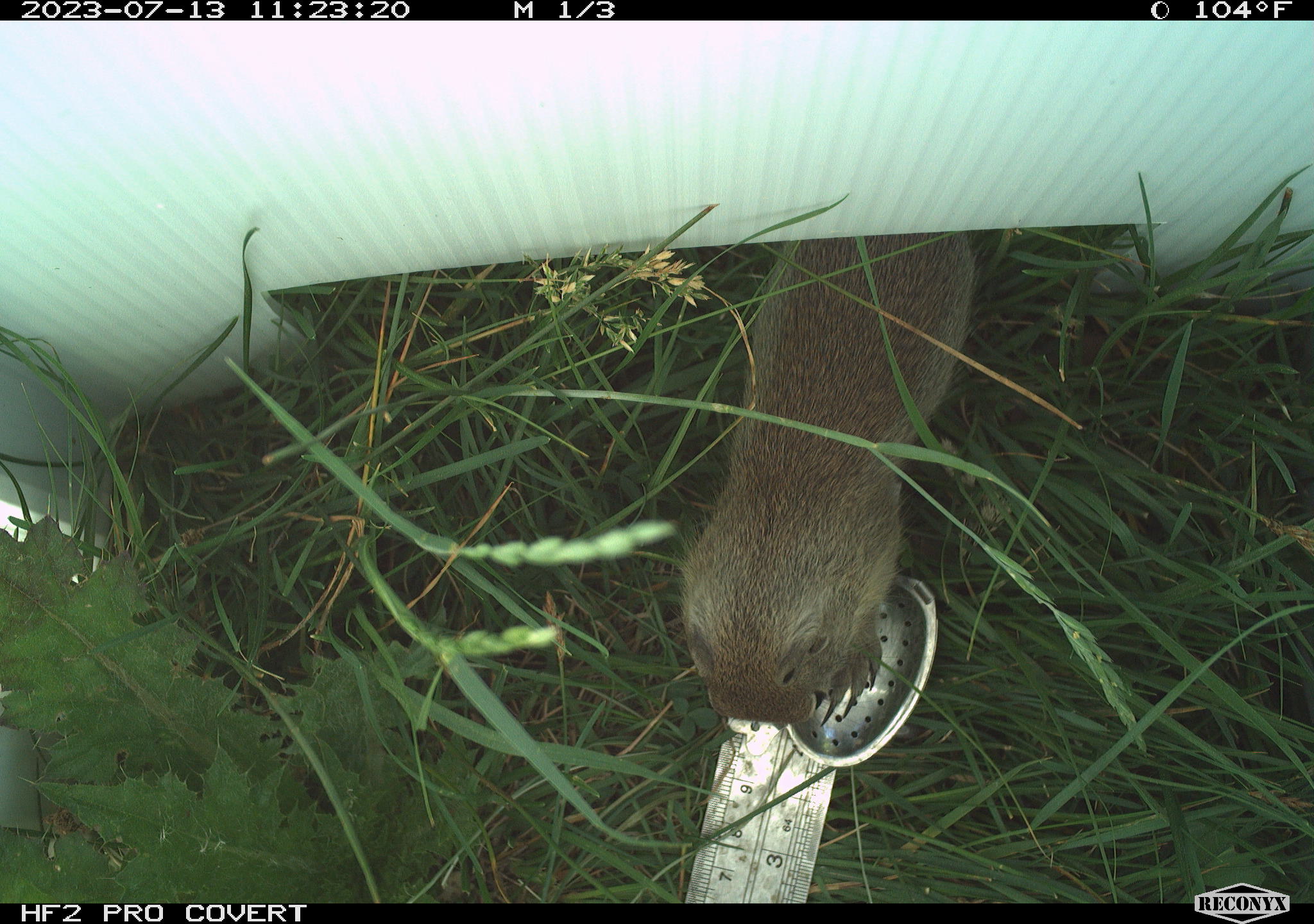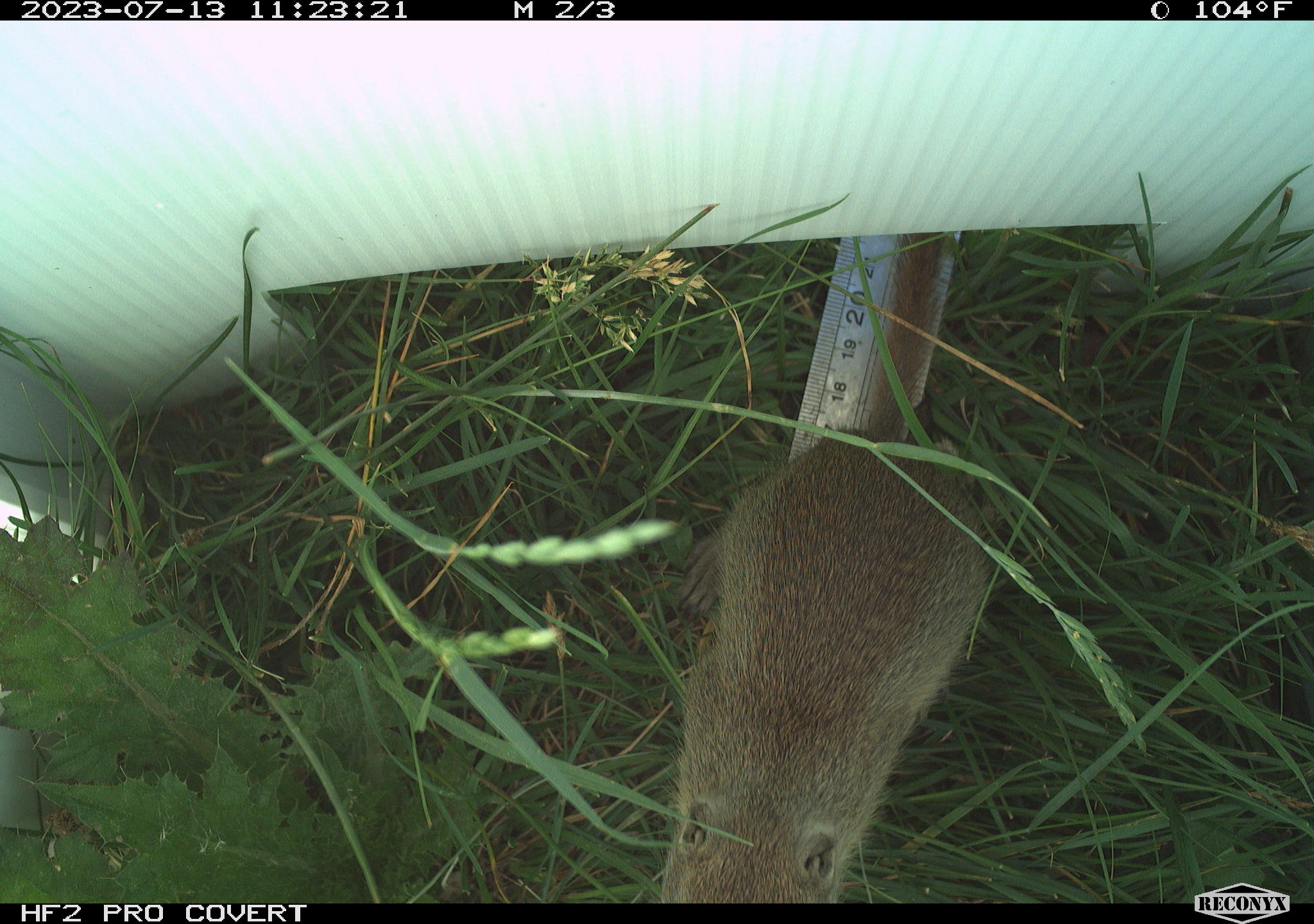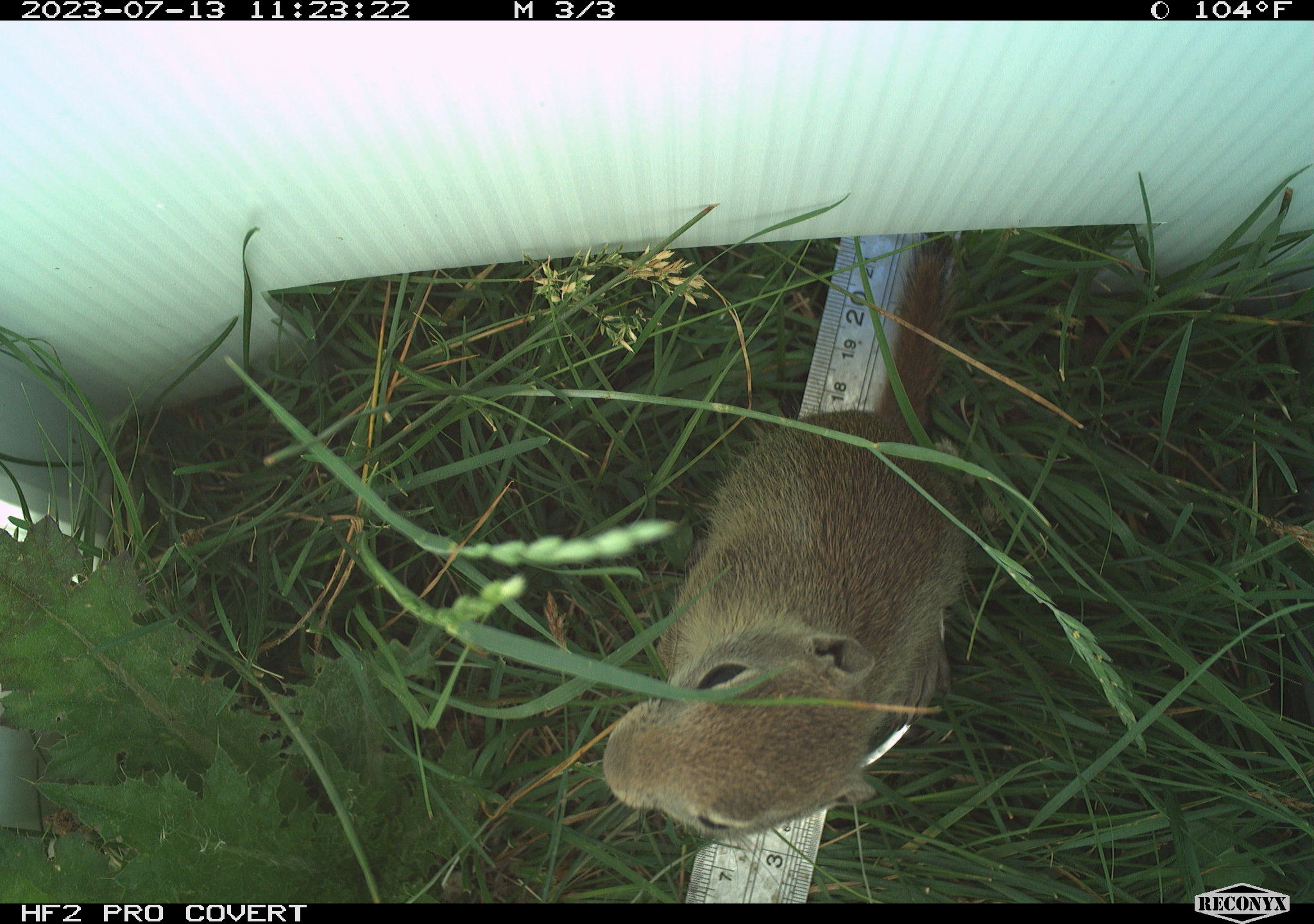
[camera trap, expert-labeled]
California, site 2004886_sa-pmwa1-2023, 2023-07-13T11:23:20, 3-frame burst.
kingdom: Animalia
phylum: Chordata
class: Mammalia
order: Rodentia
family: Sciuridae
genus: Urocitellus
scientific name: Urocitellus beldingi beldingi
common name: belding's ground squirrel